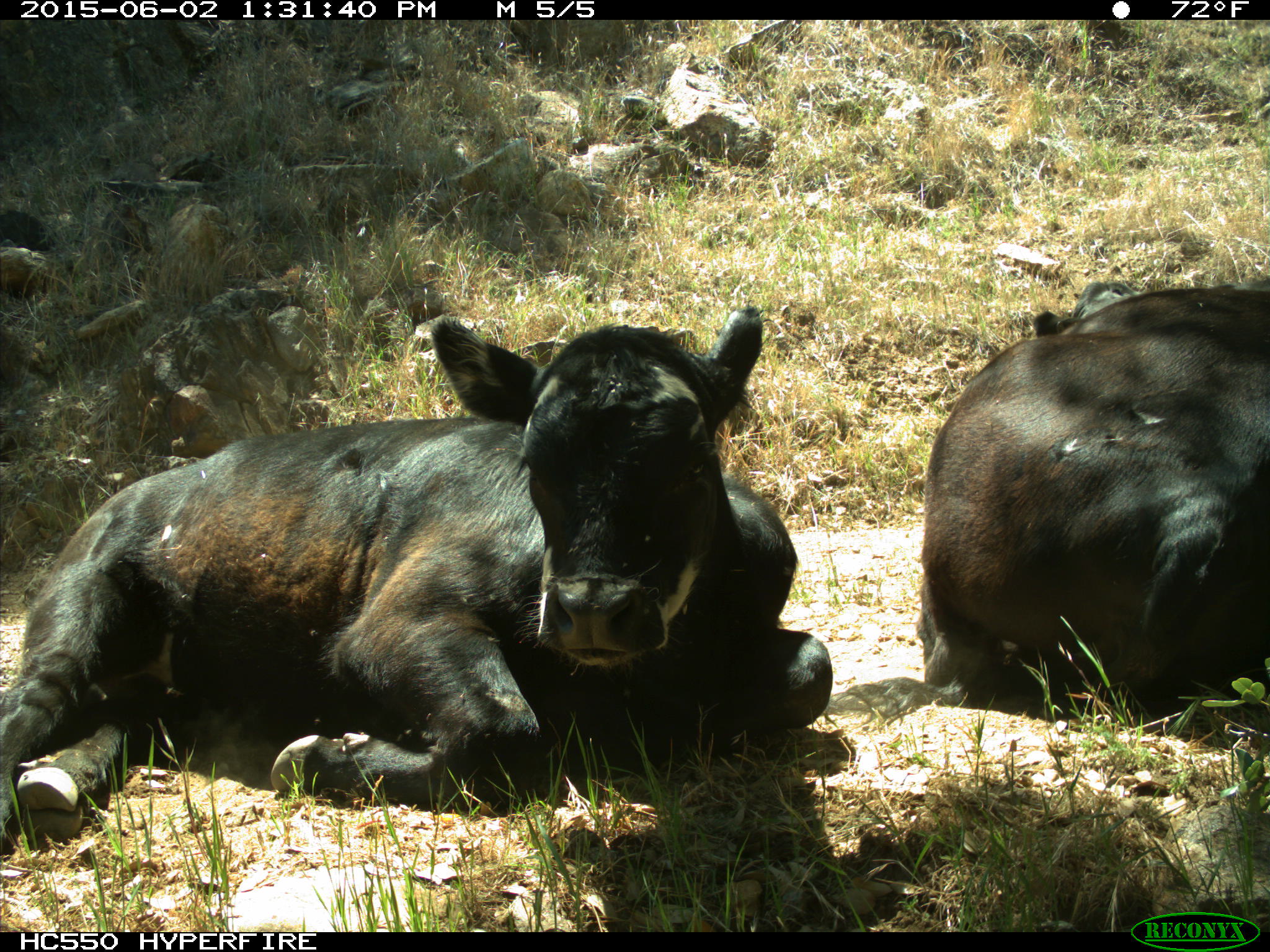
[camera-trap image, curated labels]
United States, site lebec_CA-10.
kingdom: Animalia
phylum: Chordata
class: Mammalia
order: Artiodactyla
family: Bovidae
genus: Bos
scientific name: Bos taurus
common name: domestic cow